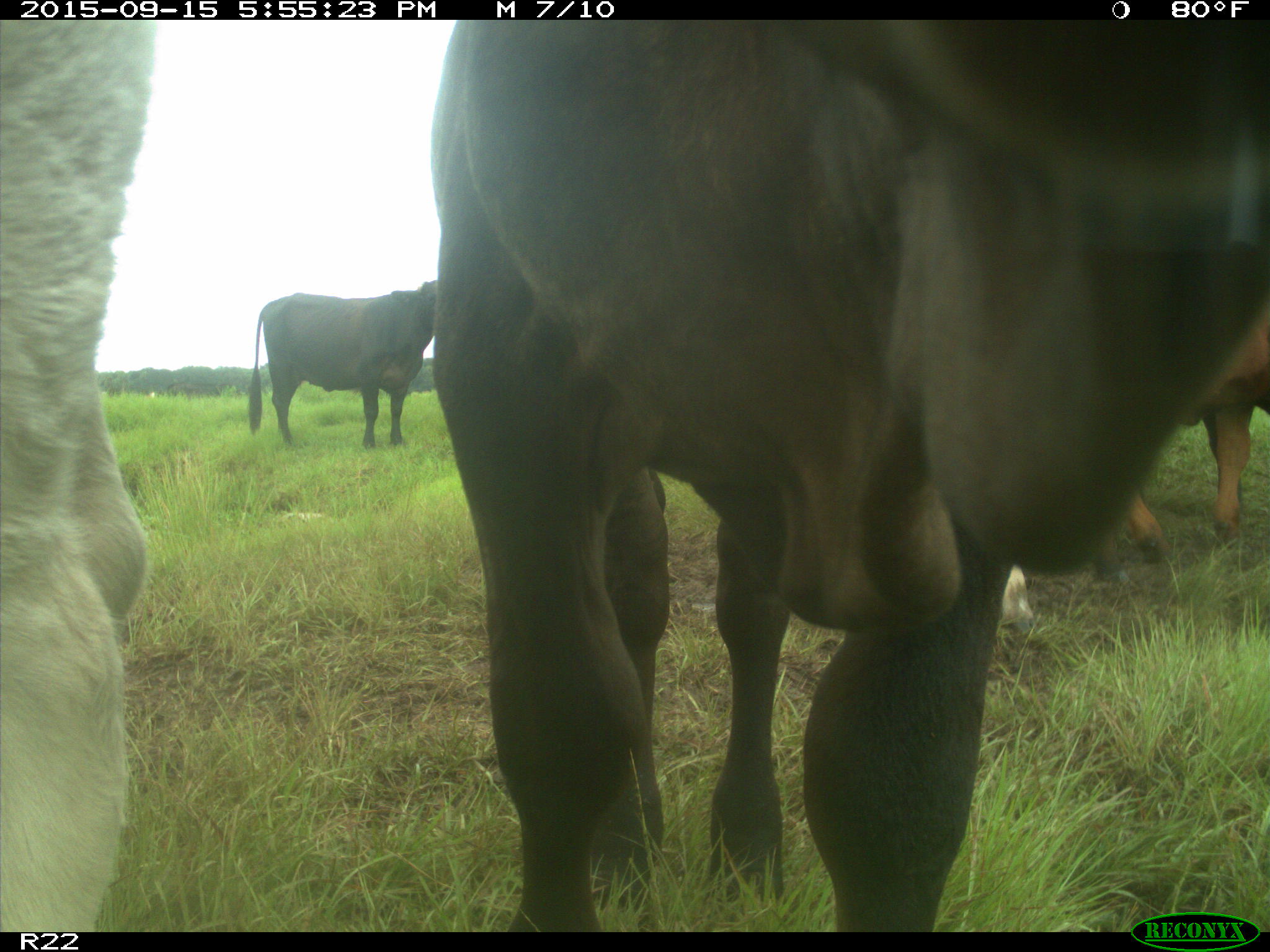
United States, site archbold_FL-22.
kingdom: Animalia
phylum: Chordata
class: Mammalia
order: Artiodactyla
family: Bovidae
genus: Bos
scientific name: Bos taurus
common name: domestic cow